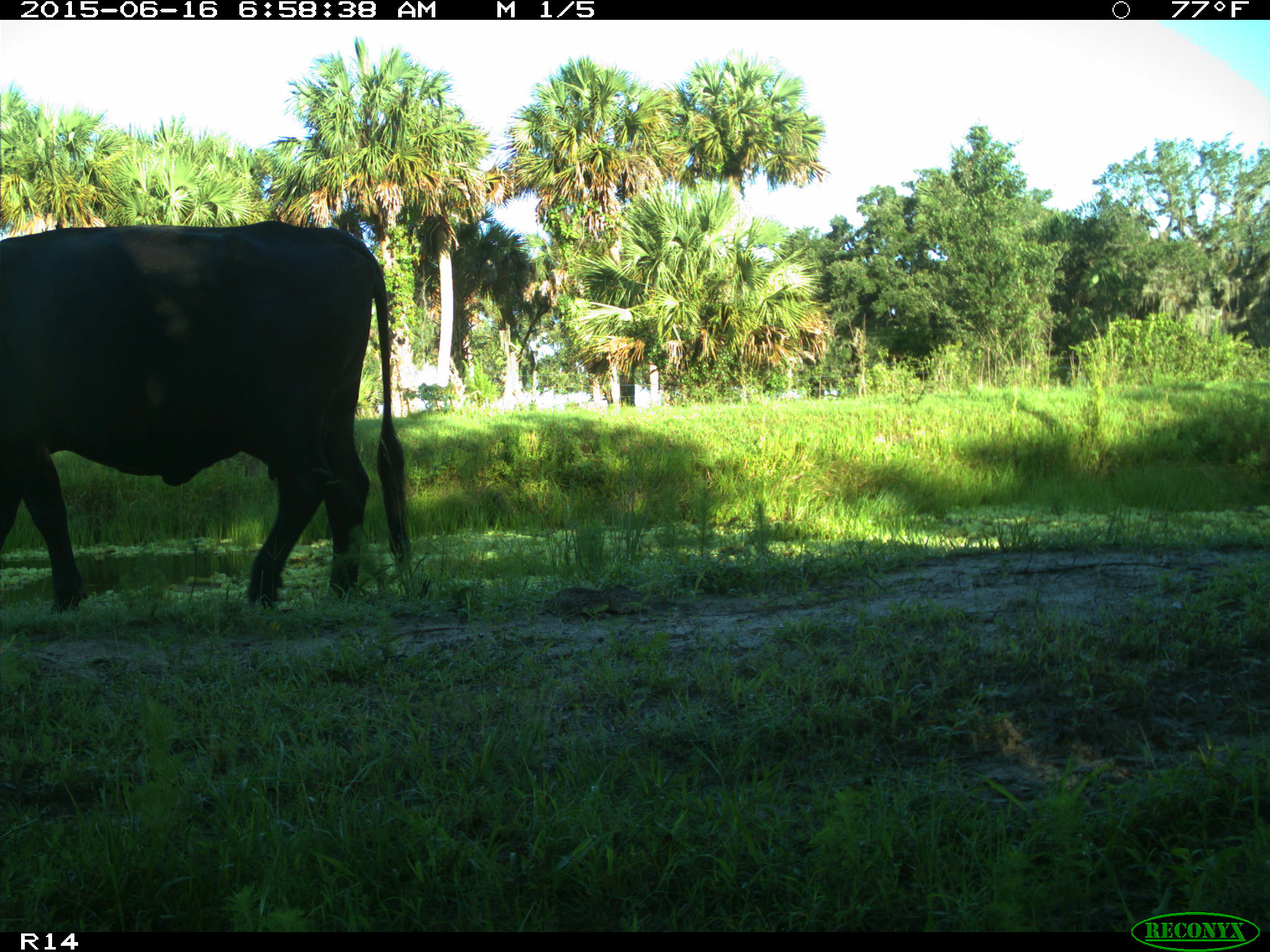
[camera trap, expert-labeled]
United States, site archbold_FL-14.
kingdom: Animalia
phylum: Chordata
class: Mammalia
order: Artiodactyla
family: Bovidae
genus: Bos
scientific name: Bos taurus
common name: domestic cow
Bos taurus (domestic cow).